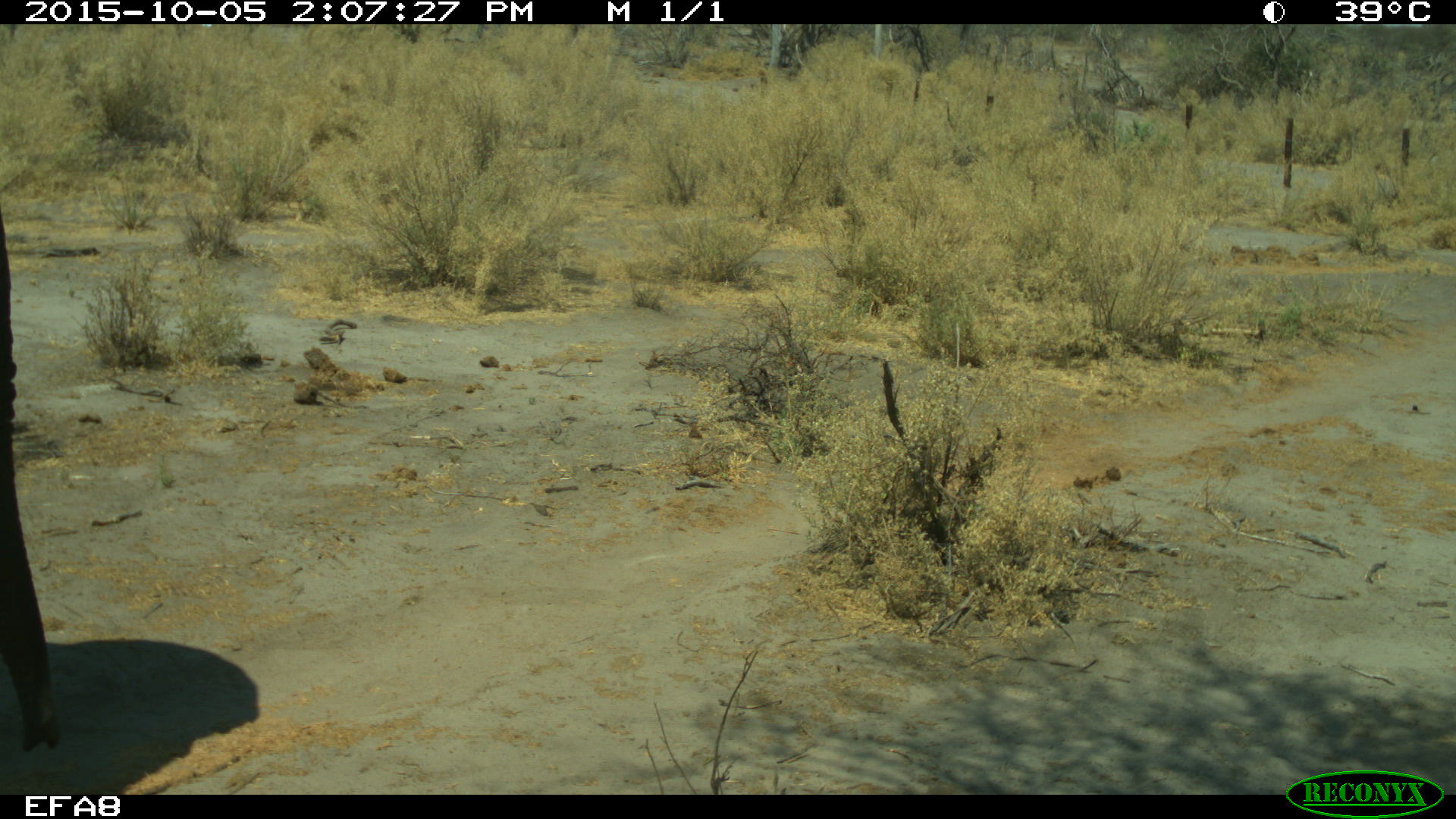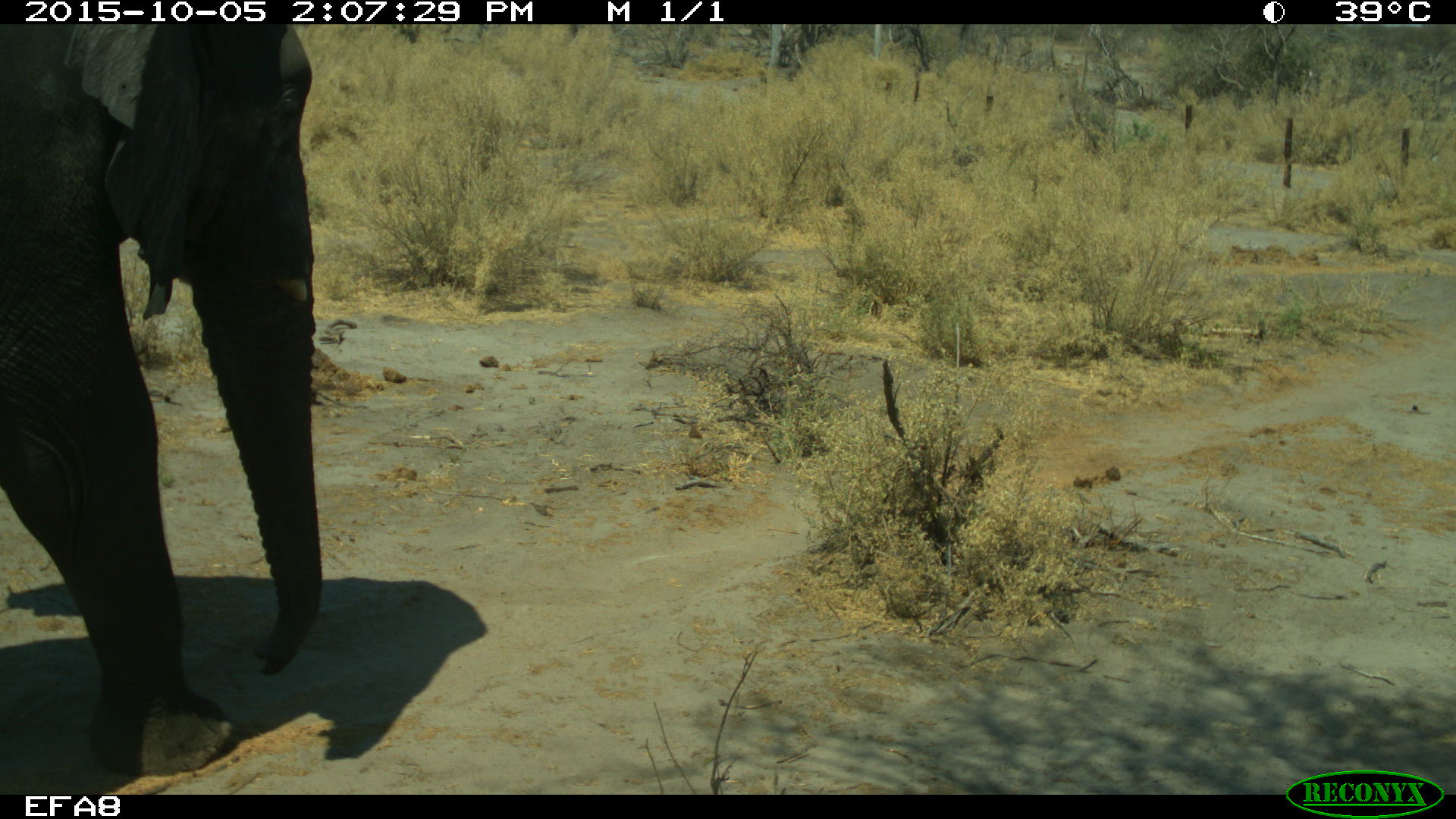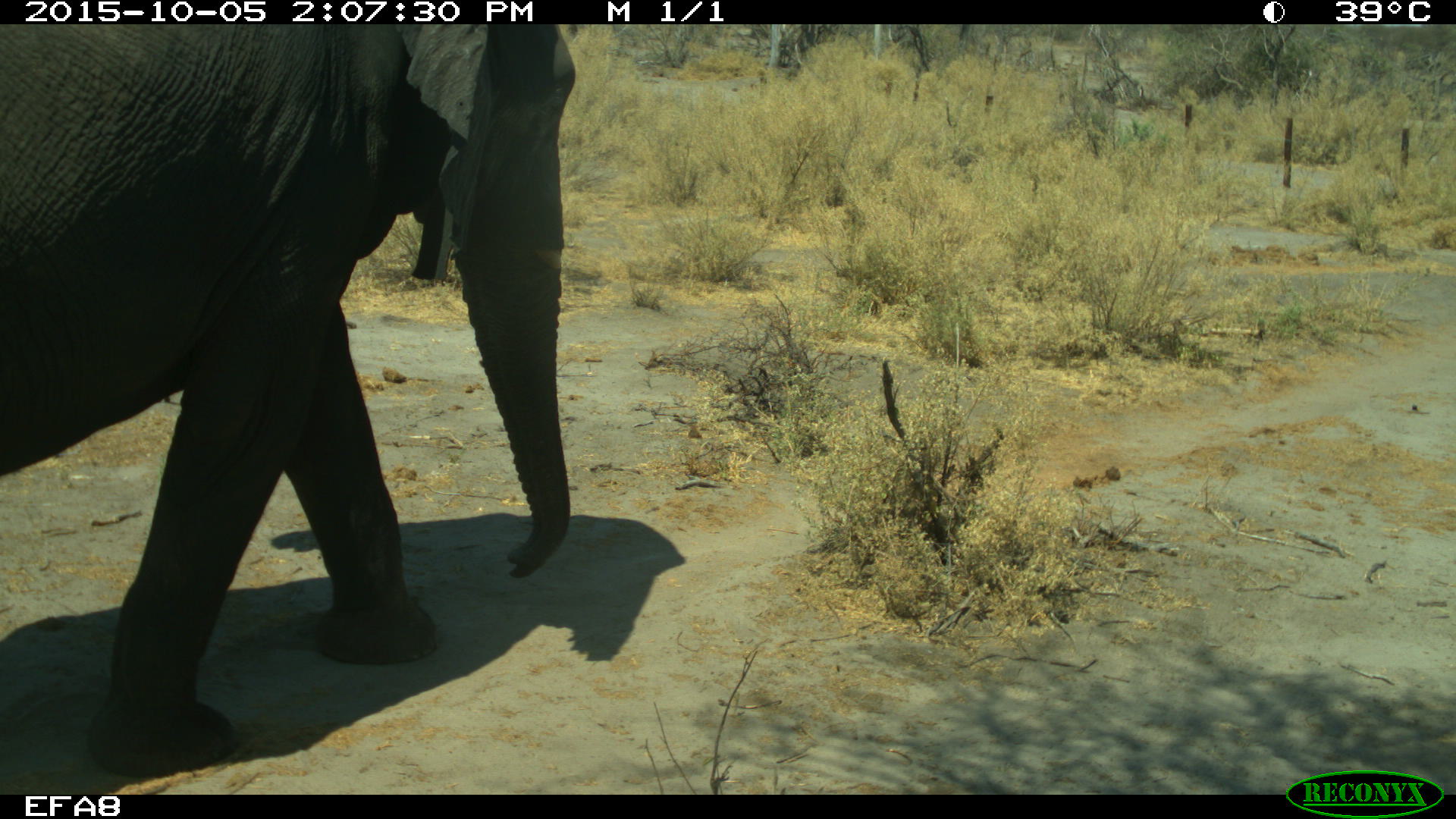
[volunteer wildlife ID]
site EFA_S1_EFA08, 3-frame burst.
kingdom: Animalia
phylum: Chordata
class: Mammalia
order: Proboscidea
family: Elephantidae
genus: Loxodonta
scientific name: Loxodonta africana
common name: african bush elephant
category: elephant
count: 1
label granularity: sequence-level